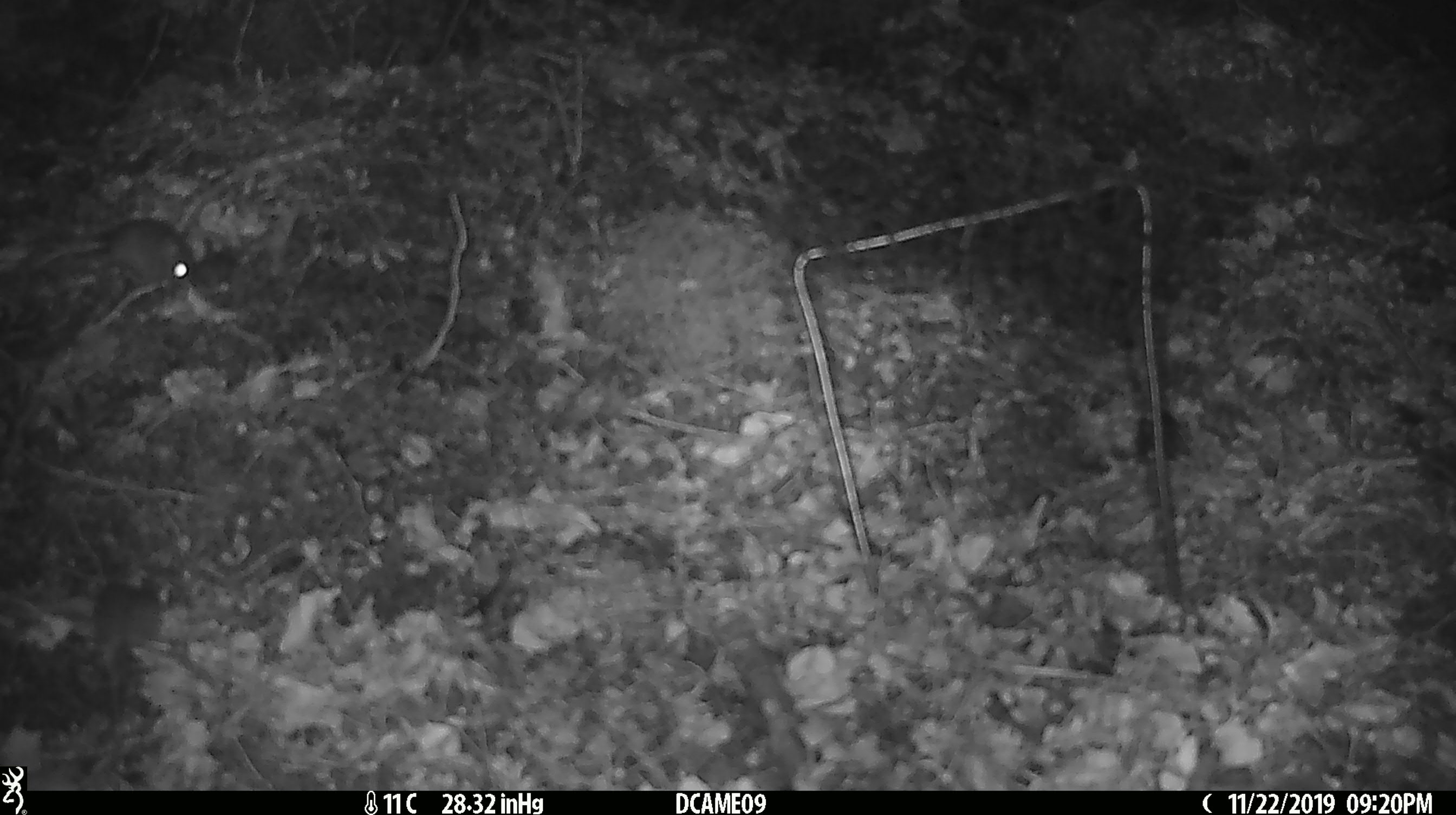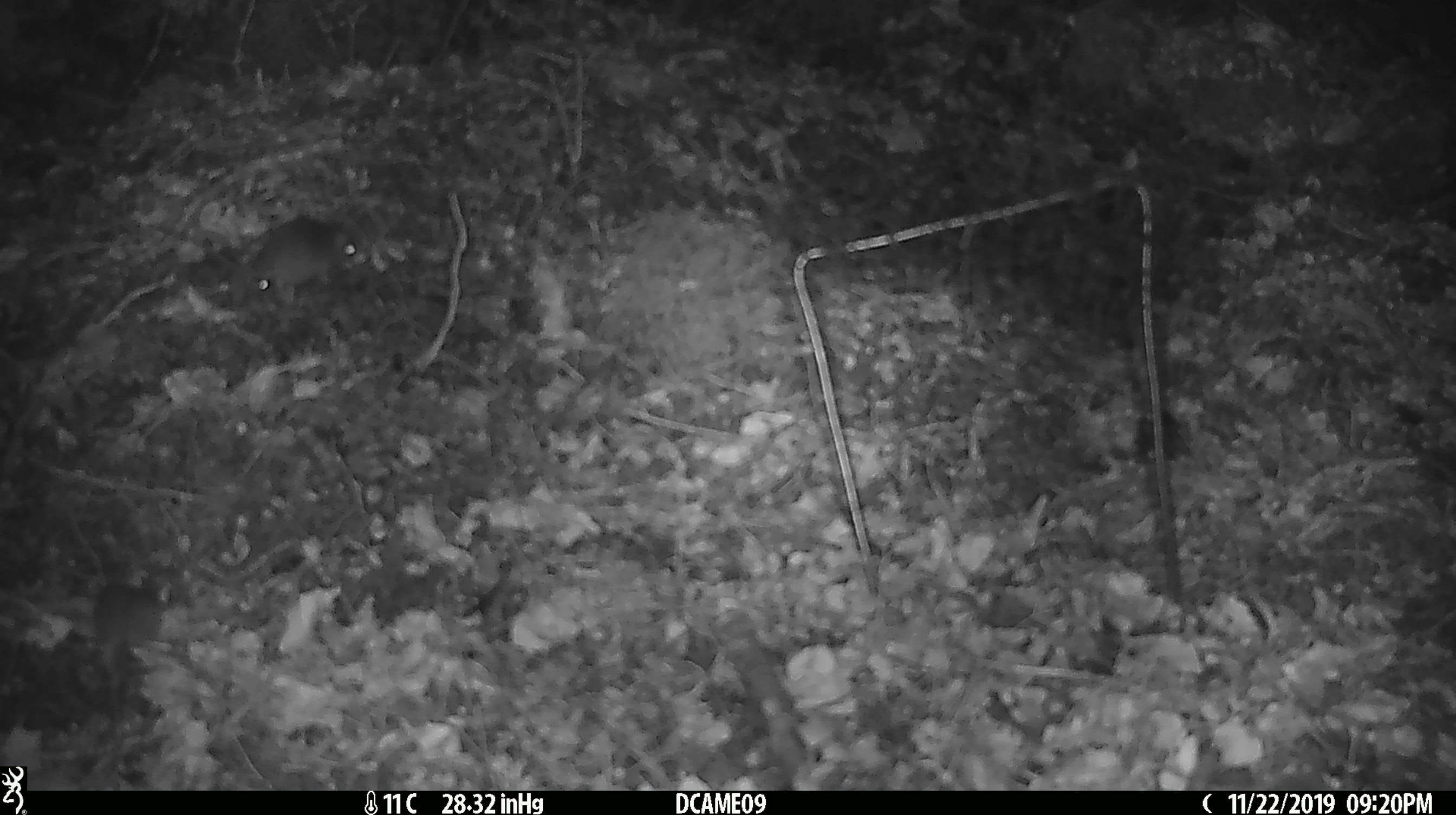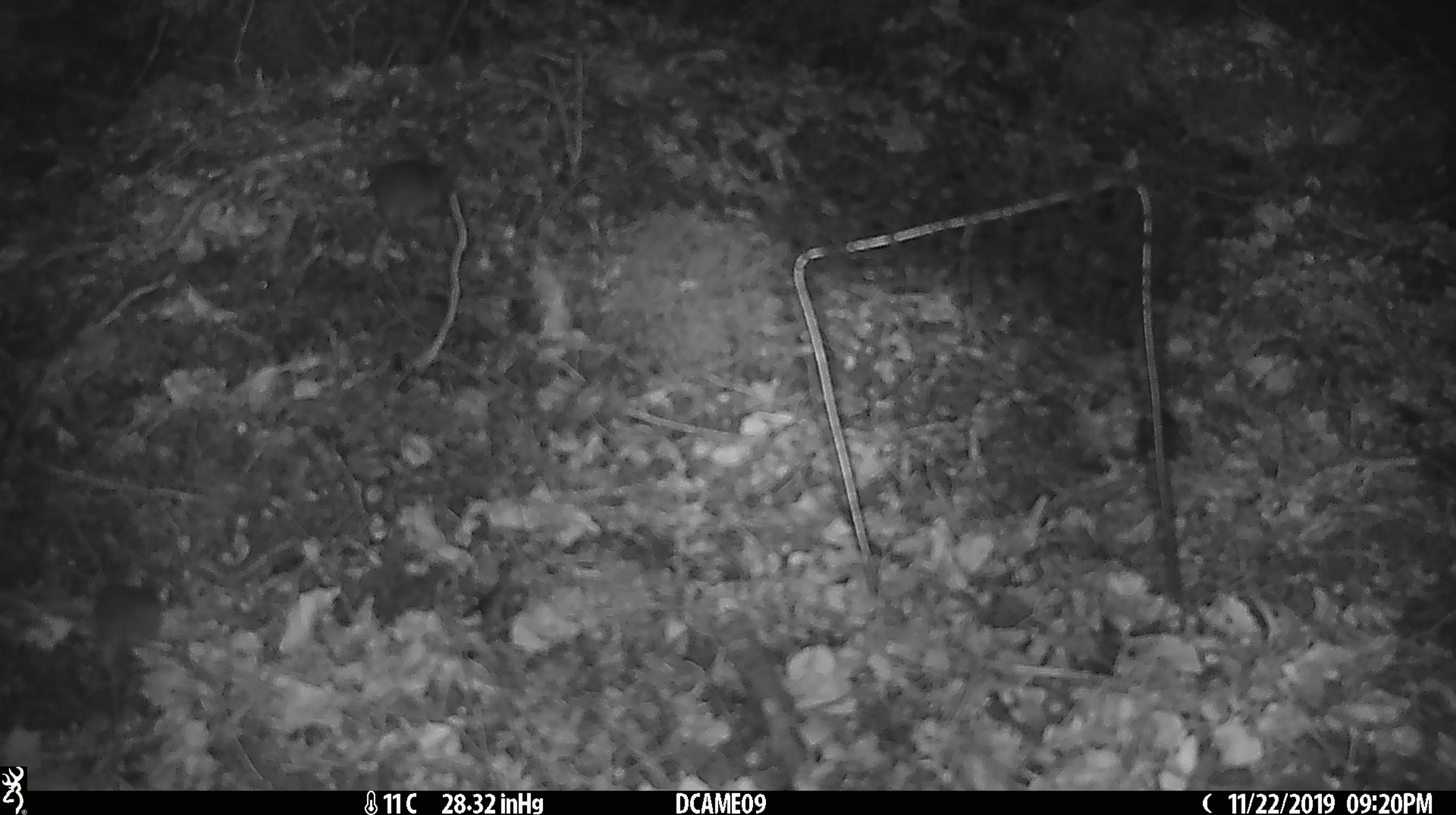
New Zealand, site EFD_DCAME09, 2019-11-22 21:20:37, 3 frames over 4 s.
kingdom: Animalia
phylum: Chordata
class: Mammalia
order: Rodentia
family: Muridae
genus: Mus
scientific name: Mus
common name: mouse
Mouse (Mus).